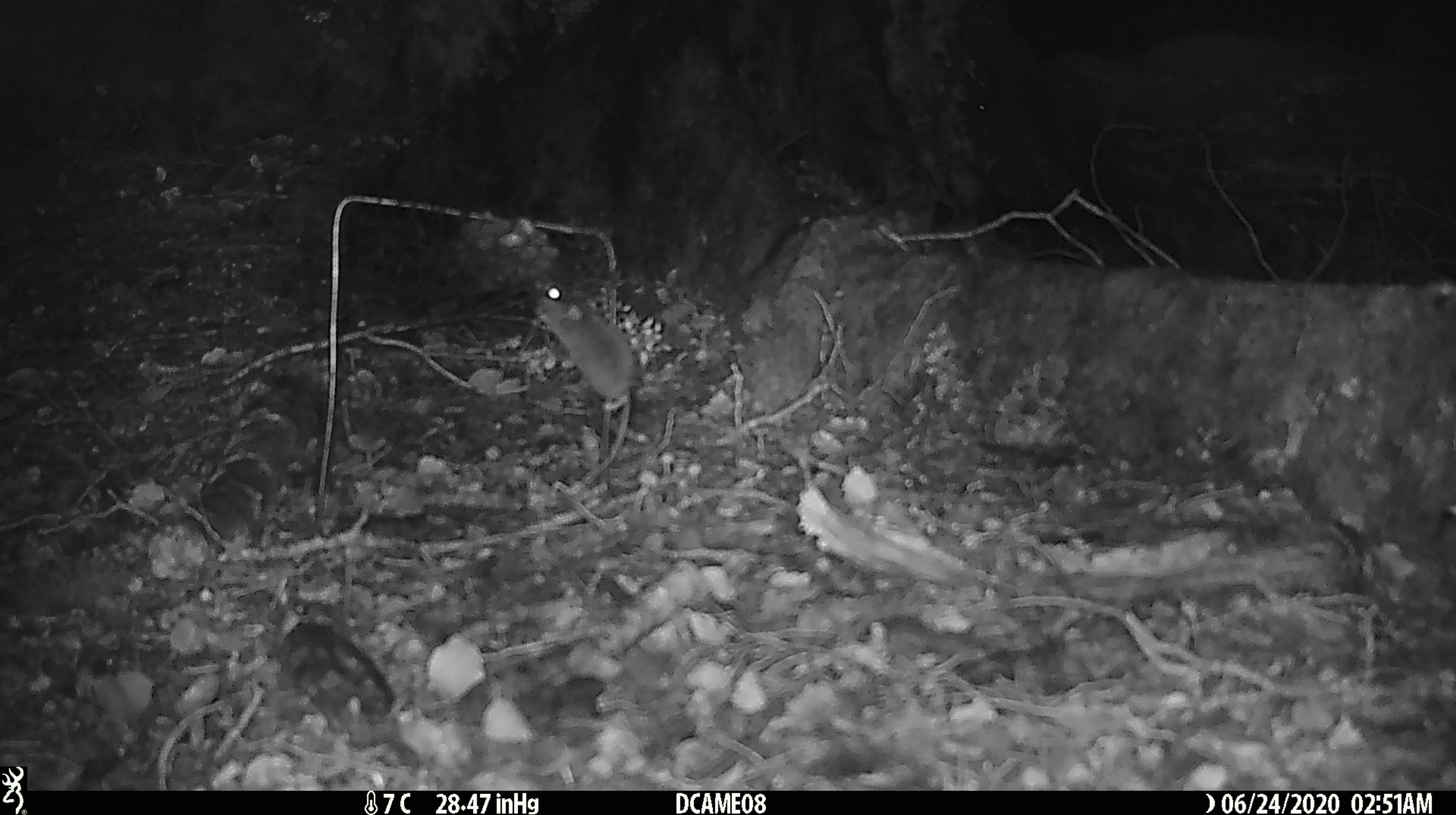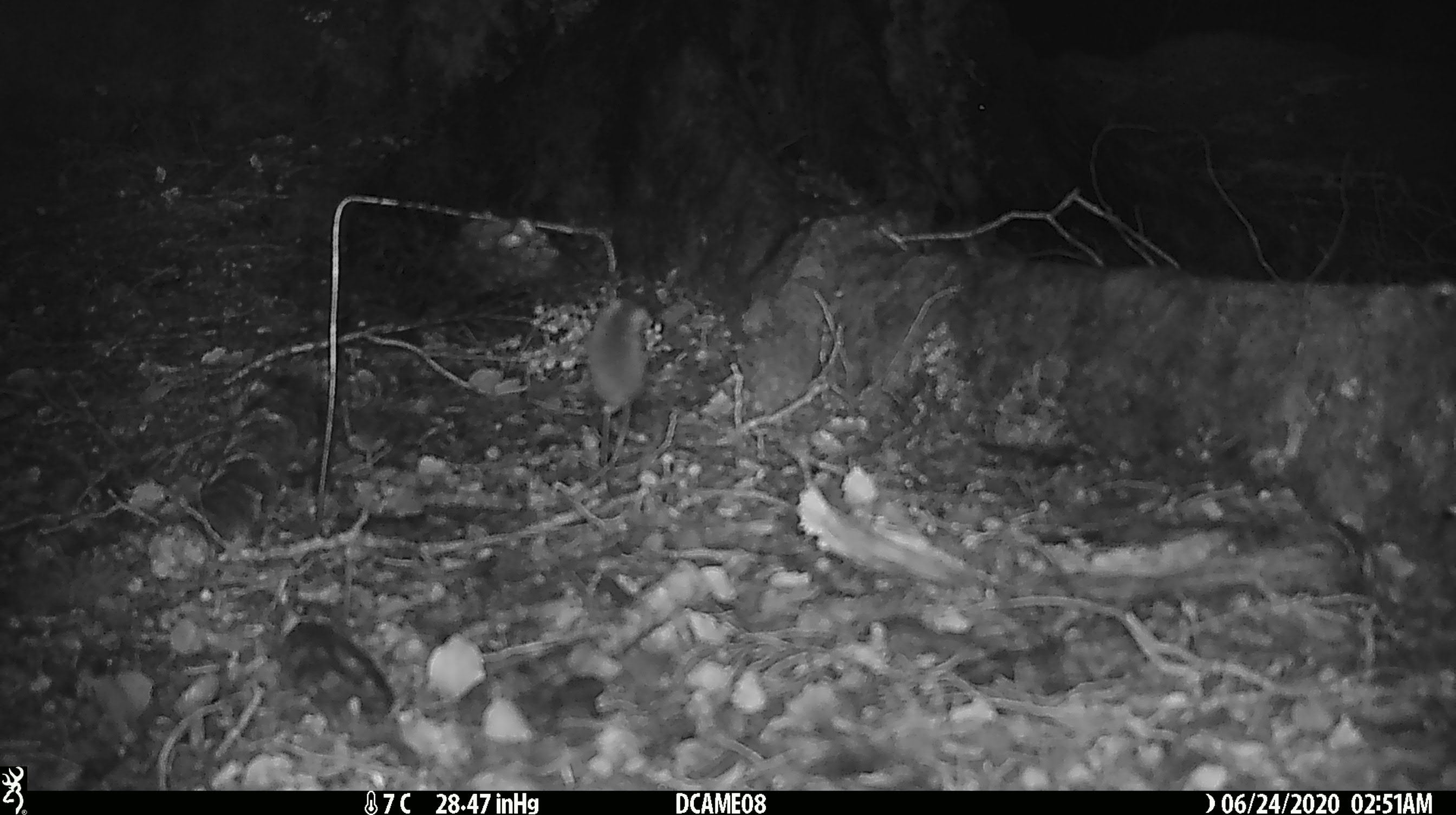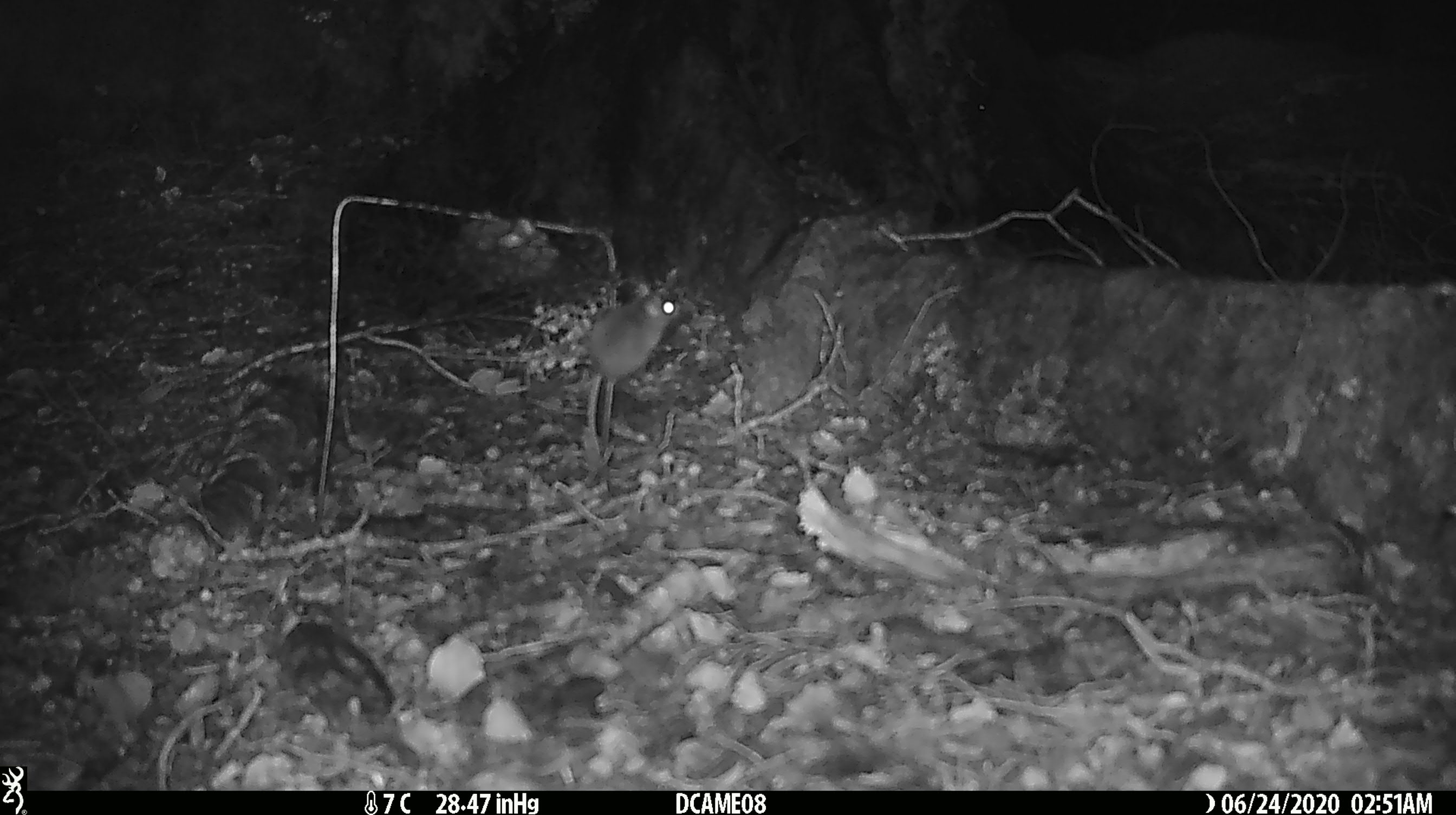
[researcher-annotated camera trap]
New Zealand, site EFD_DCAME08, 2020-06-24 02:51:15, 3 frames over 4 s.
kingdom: Animalia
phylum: Chordata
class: Mammalia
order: Rodentia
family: Muridae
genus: Mus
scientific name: Mus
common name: mouse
Mouse (Mus).